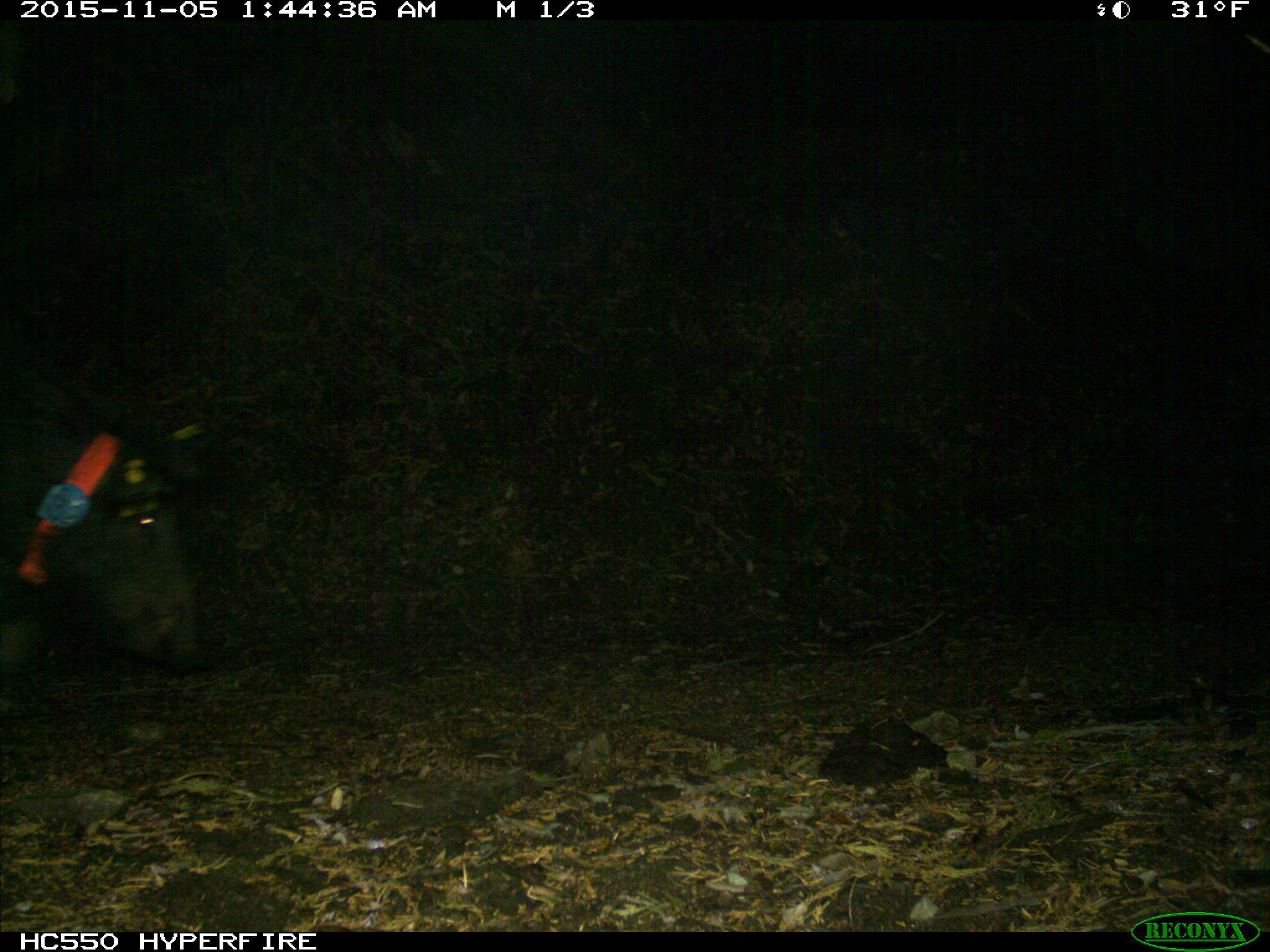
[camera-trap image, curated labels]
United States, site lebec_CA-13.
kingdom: Animalia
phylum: Chordata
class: Mammalia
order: Artiodactyla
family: Suidae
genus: Sus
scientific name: Sus scrofa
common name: wild boar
Sus scrofa (wild boar).